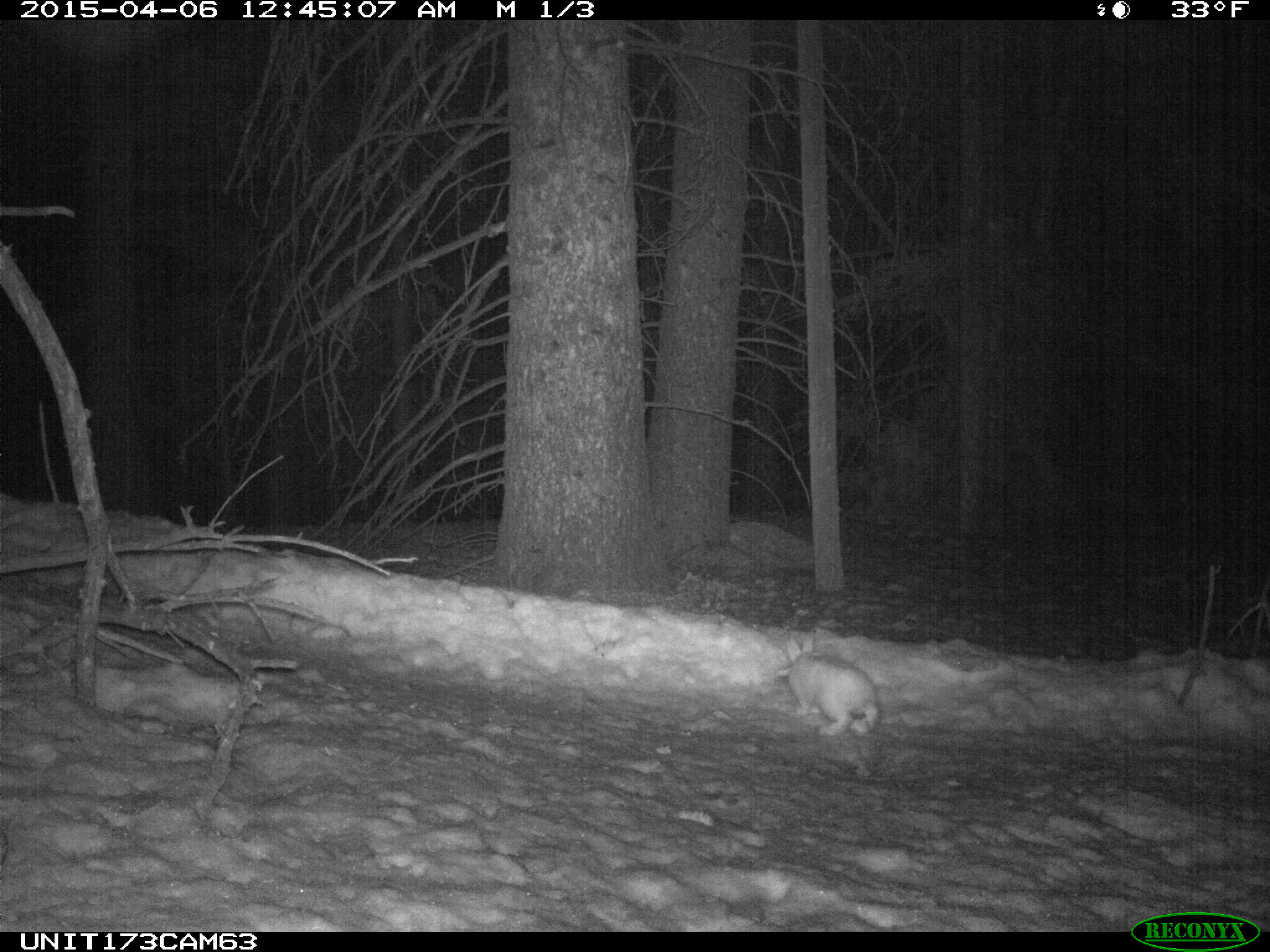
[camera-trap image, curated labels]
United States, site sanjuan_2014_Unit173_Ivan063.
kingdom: Animalia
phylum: Chordata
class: Mammalia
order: Lagomorpha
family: Leporidae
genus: Lepus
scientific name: Lepus americanus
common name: snowshoe hare